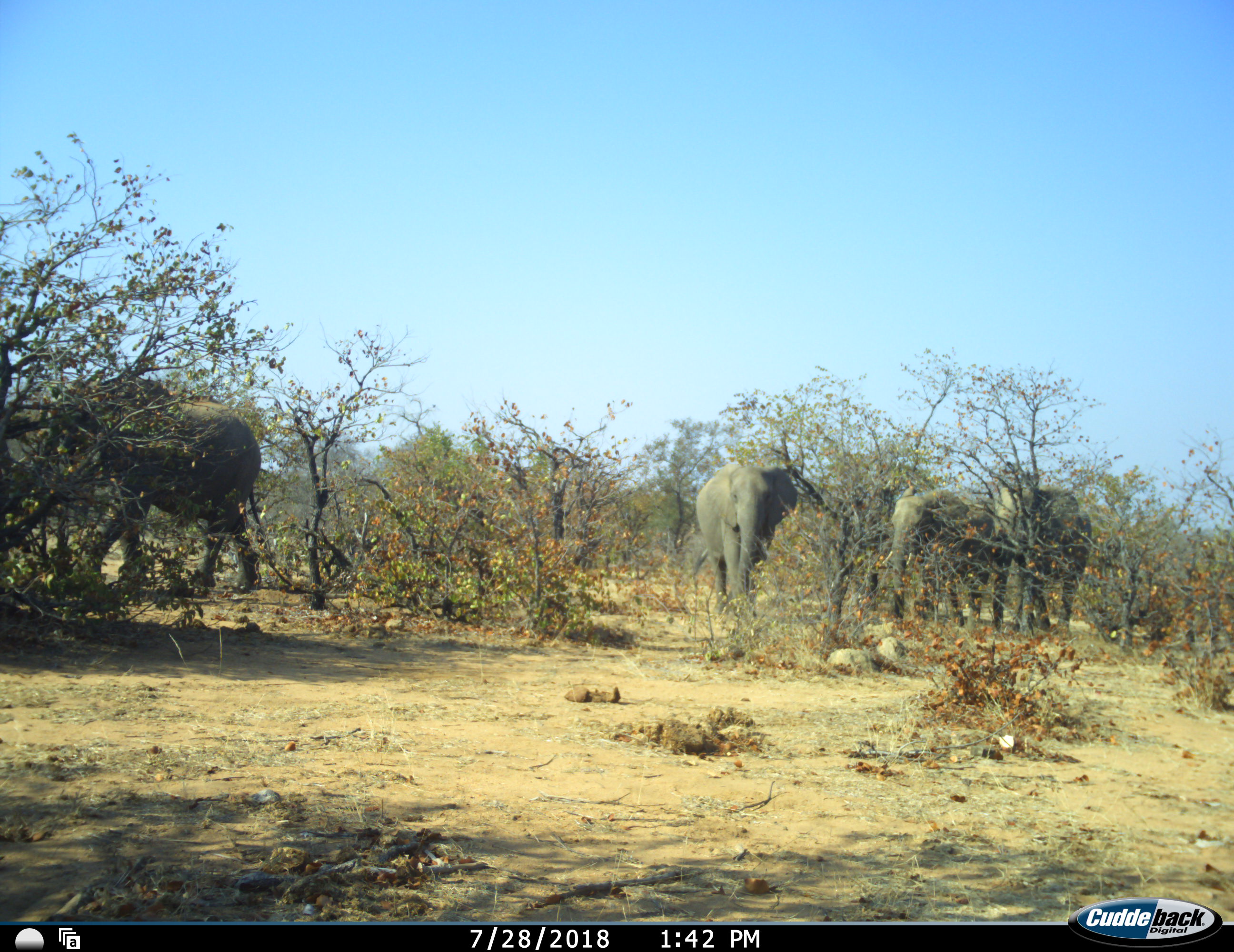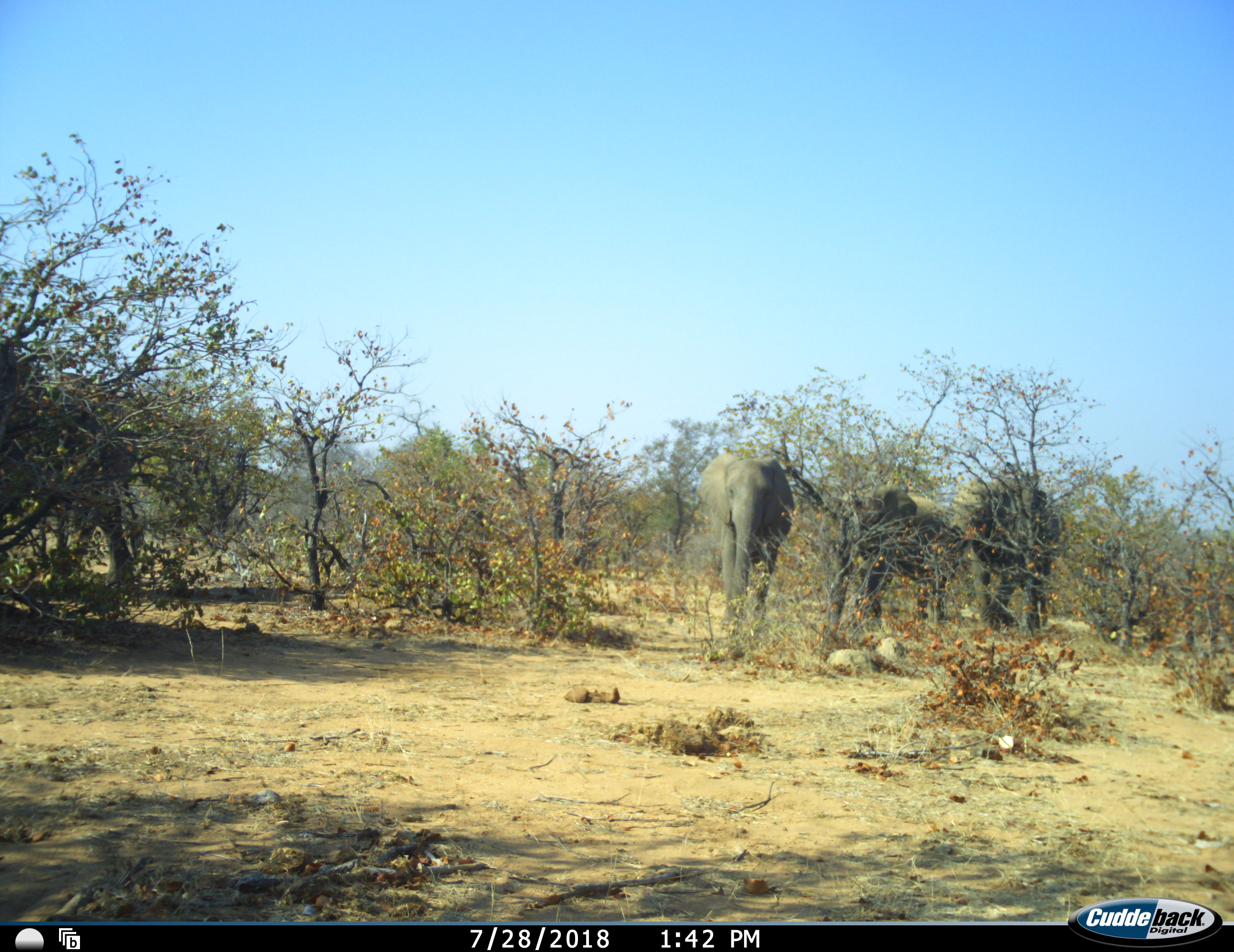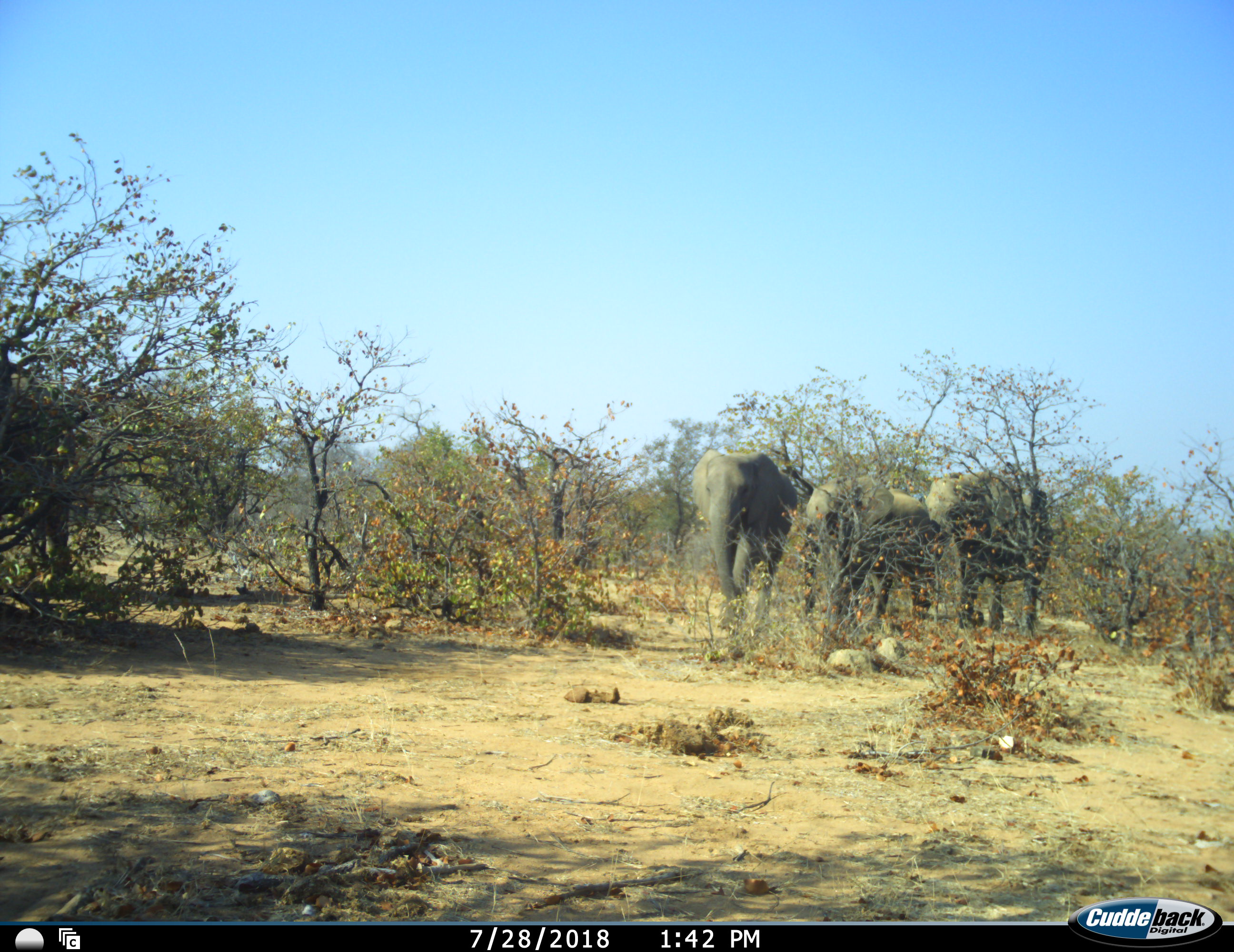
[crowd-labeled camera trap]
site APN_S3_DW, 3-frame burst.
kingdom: Animalia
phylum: Chordata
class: Mammalia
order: Proboscidea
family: Elephantidae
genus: Loxodonta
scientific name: Loxodonta africana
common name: african bush elephant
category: elephant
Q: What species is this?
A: Elephant (african bush elephant) (Loxodonta africana).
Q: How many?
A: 4.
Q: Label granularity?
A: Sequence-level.